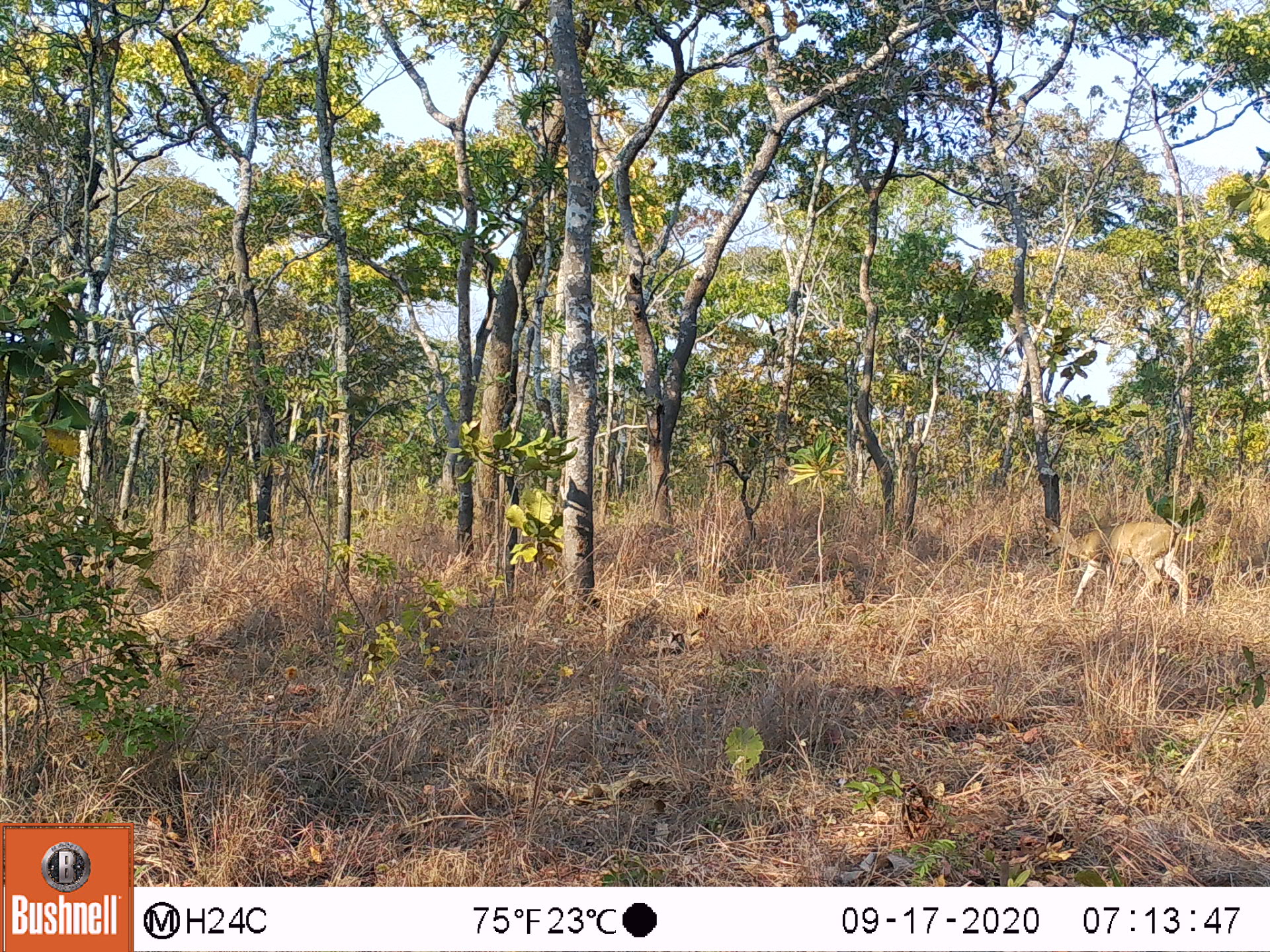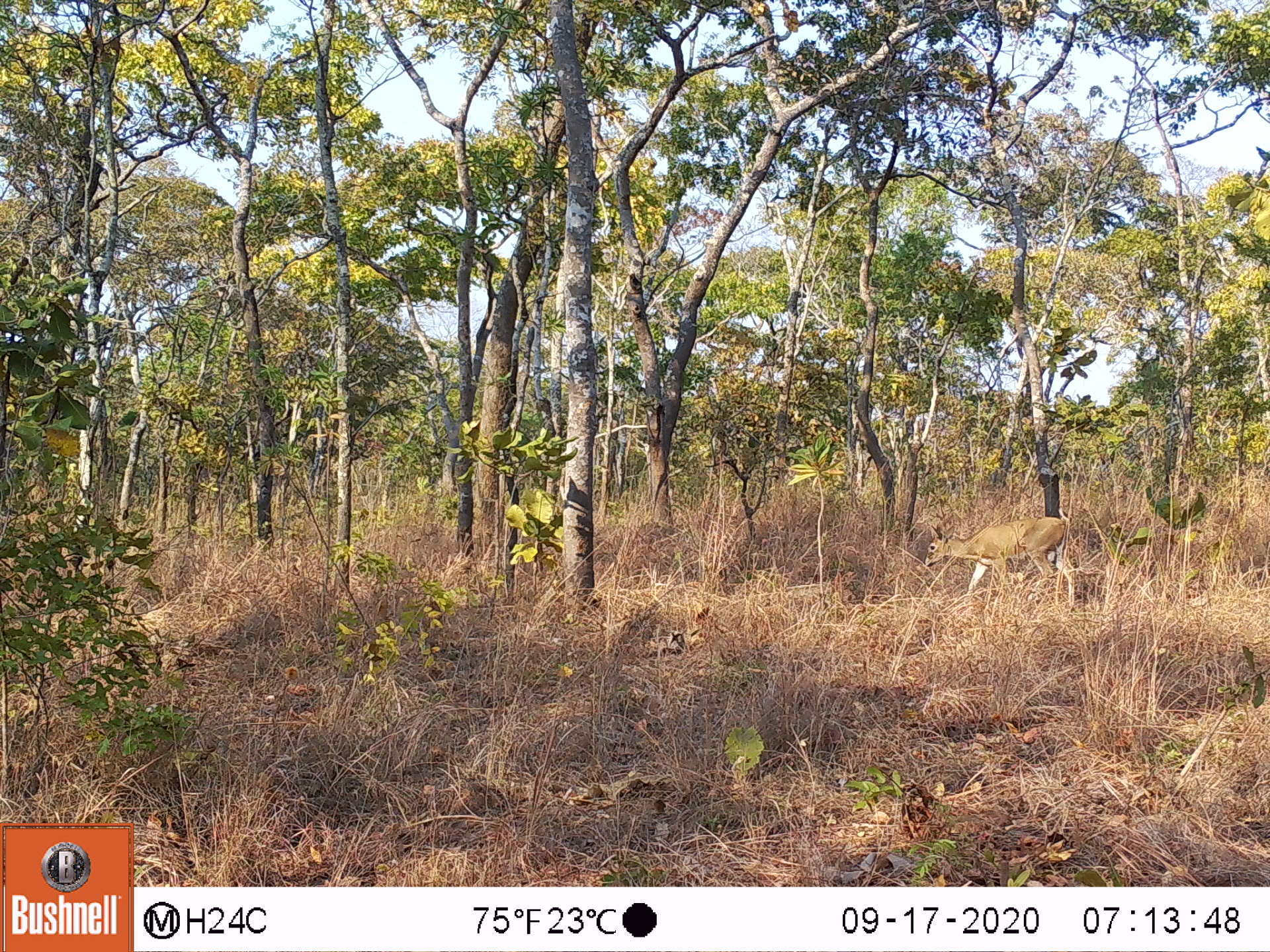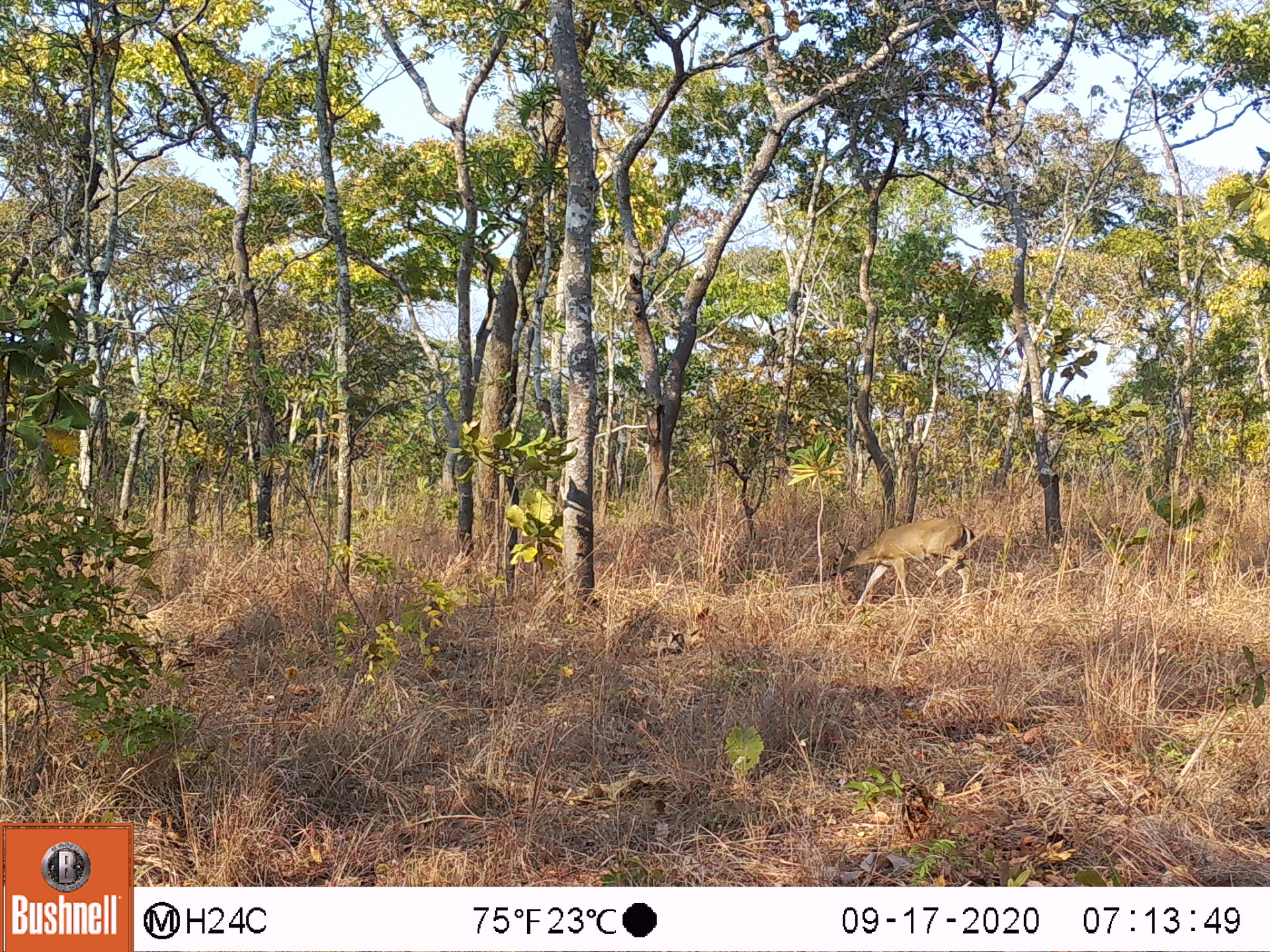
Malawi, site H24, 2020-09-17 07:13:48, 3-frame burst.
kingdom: Animalia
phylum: Chordata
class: Mammalia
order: Artiodactyla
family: Bovidae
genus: Sylvicapra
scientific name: Sylvicapra grimmia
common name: common duiker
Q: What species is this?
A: Common duiker (Sylvicapra grimmia).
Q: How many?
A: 1.